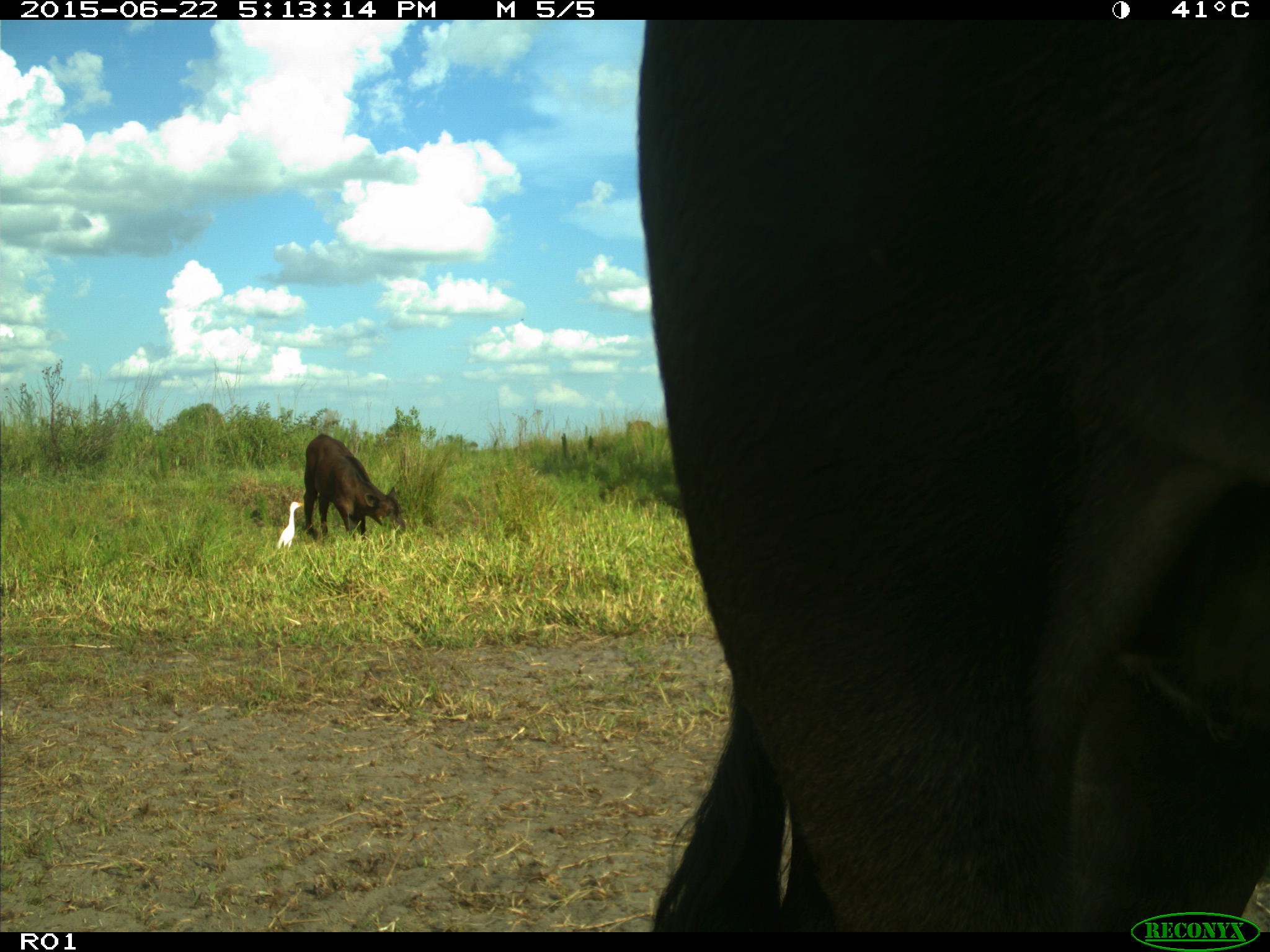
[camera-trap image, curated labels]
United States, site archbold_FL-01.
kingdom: Animalia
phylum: Chordata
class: Mammalia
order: Artiodactyla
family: Bovidae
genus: Bos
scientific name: Bos taurus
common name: domestic cow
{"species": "Bos taurus (domestic cow)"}